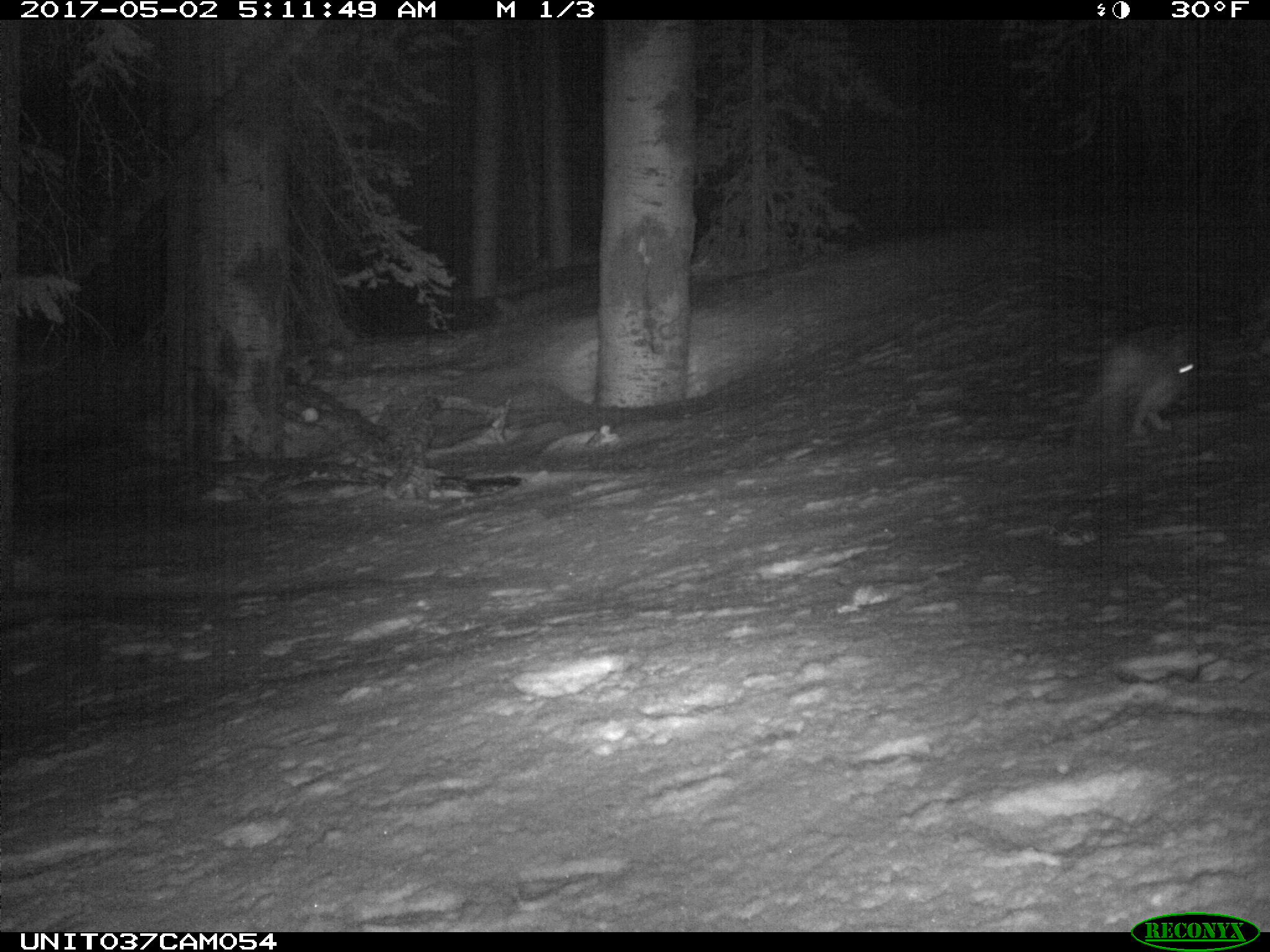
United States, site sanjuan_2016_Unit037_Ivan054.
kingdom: Animalia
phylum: Chordata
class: Mammalia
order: Lagomorpha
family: Leporidae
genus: Lepus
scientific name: Lepus americanus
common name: snowshoe hare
Lepus americanus (snowshoe hare).